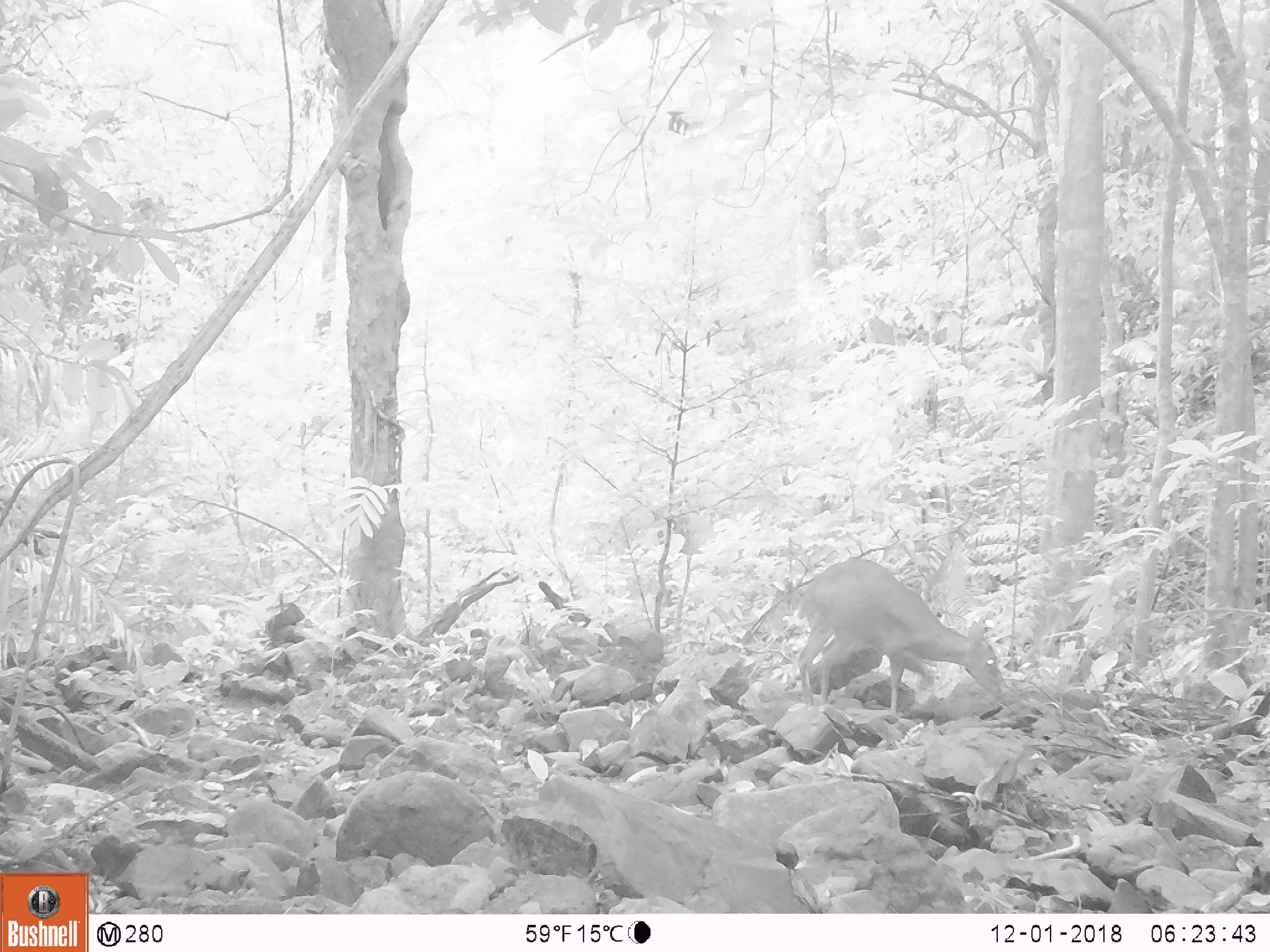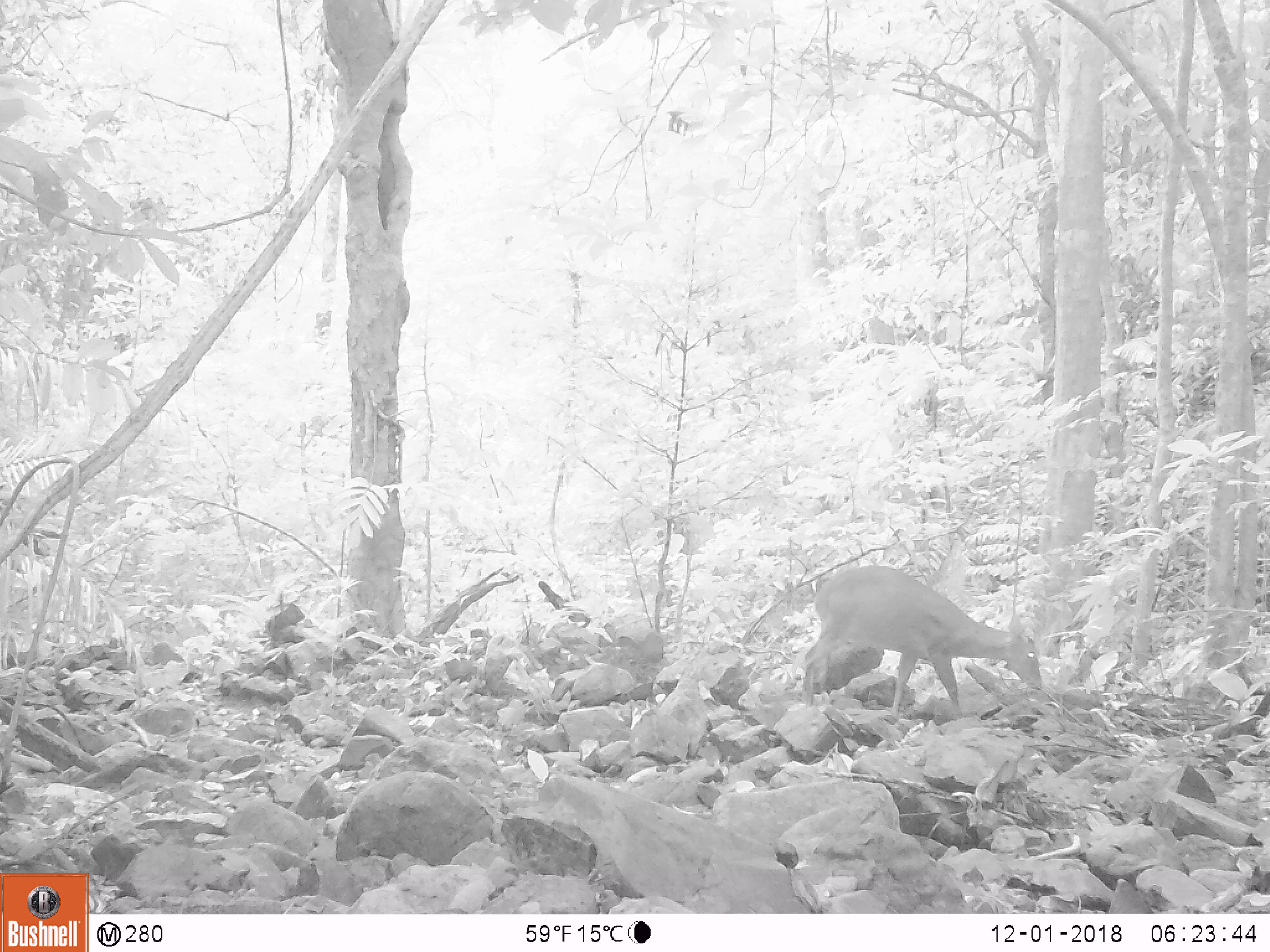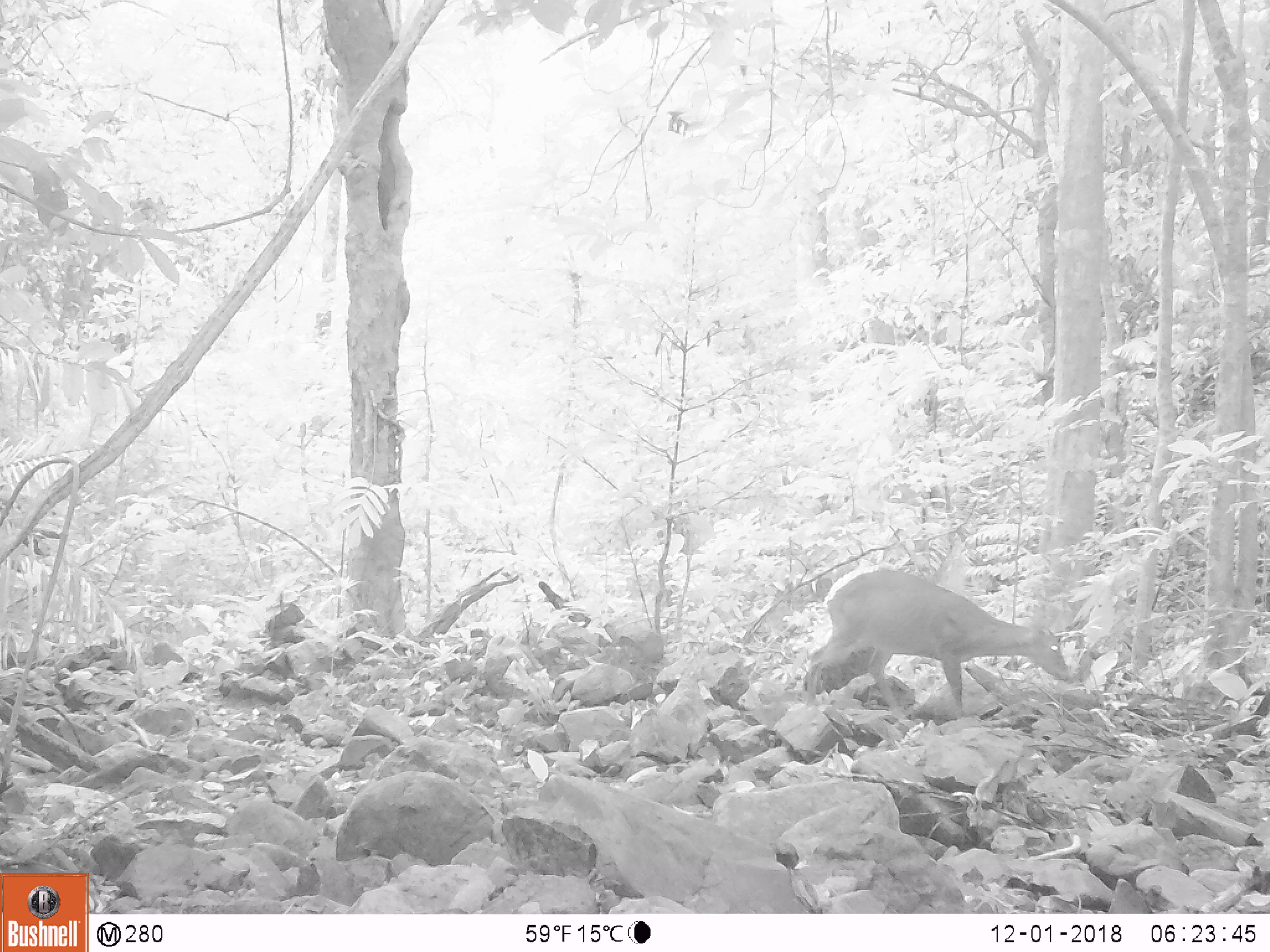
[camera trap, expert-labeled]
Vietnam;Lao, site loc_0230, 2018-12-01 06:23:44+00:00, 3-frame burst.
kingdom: Animalia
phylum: Chordata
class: Mammalia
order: Artiodactyla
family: Cervidae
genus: Muntiacus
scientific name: Muntiacus vuquangensis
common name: large-antlered muntjac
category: large antlered muntjac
Large antlered muntjac (large-antlered muntjac) (Muntiacus vuquangensis). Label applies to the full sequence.